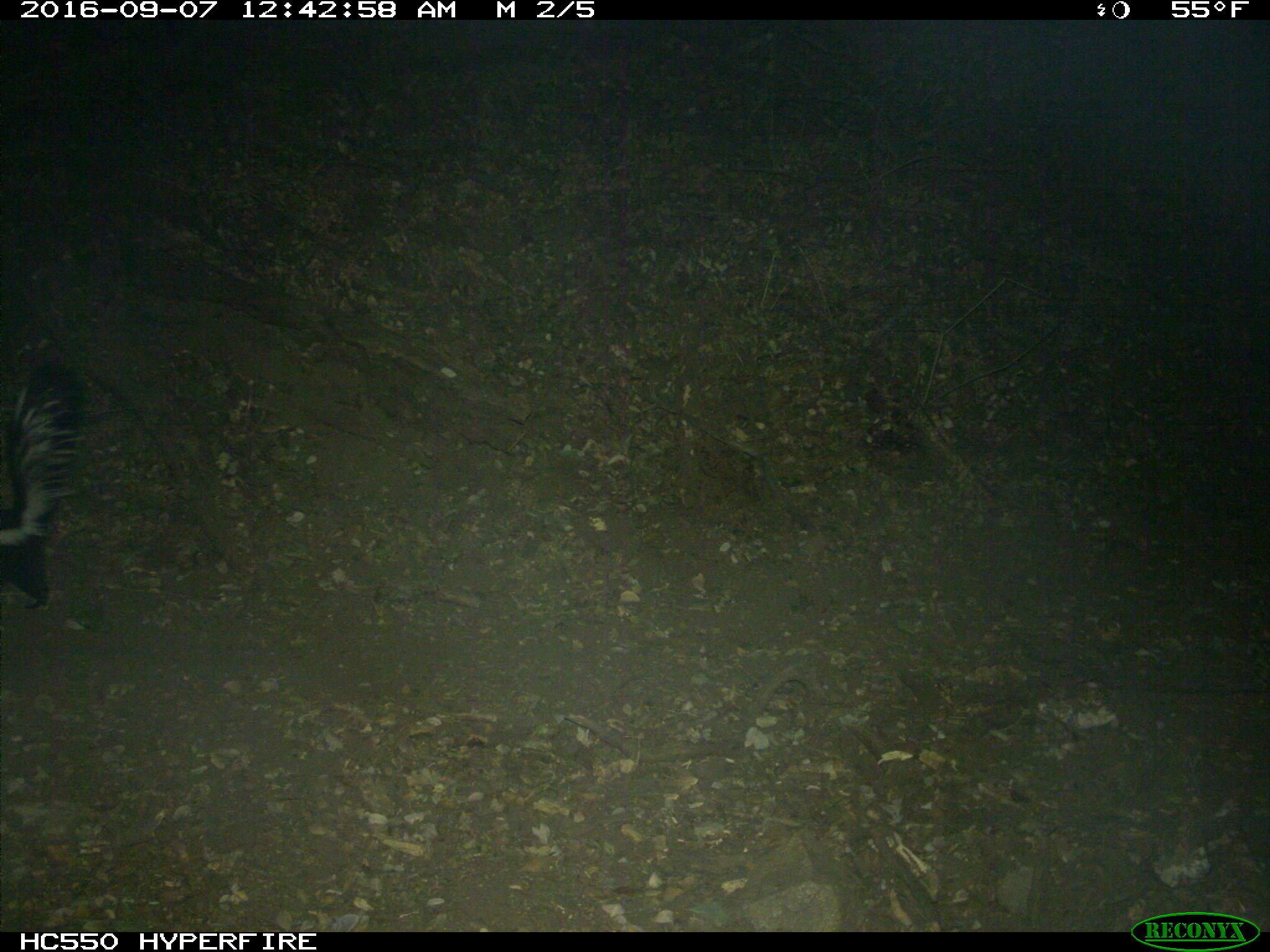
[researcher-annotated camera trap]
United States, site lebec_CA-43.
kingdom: Animalia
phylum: Chordata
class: Mammalia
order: Carnivora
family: Mephitidae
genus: Mephitis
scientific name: Mephitis mephitis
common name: striped skunk